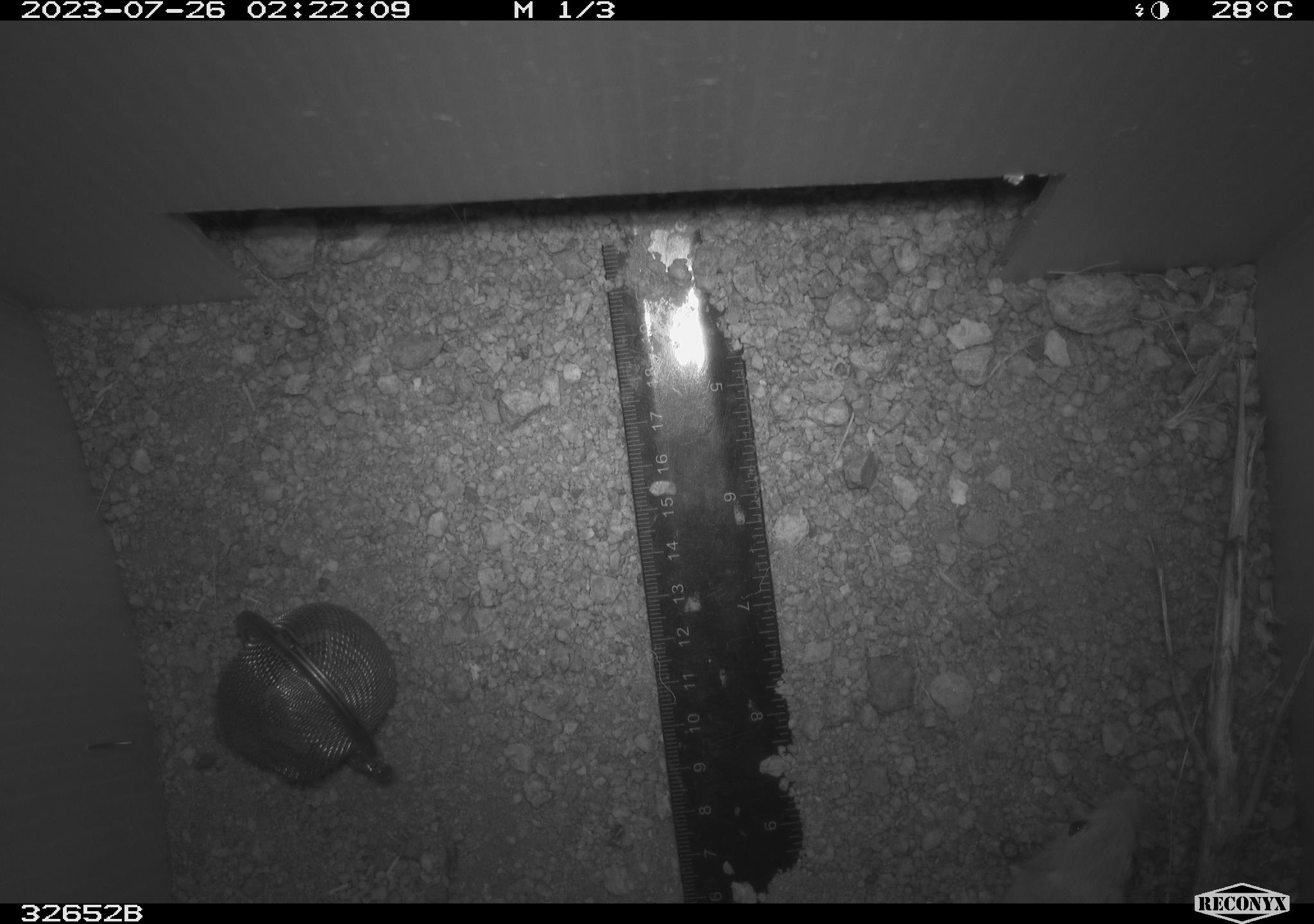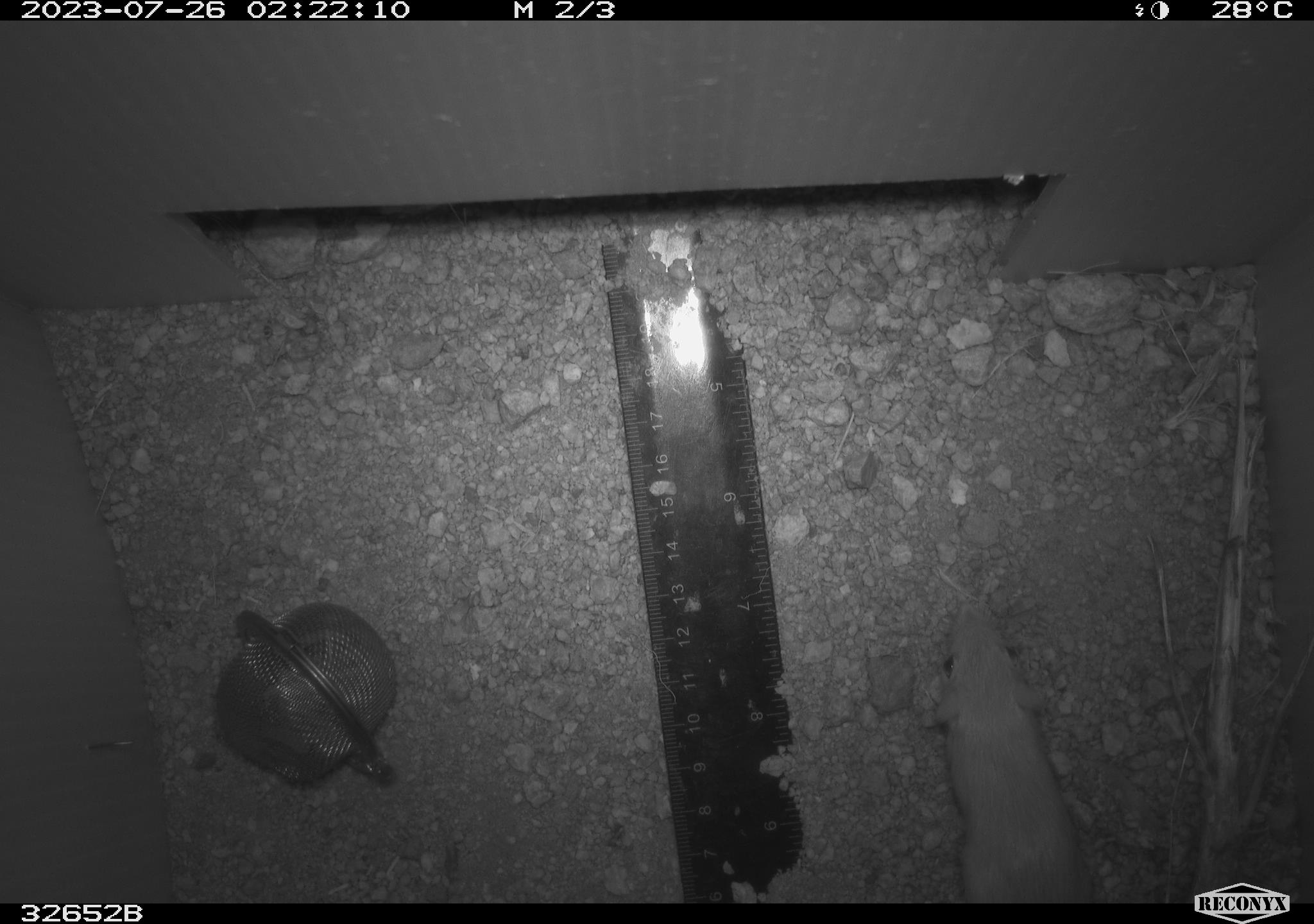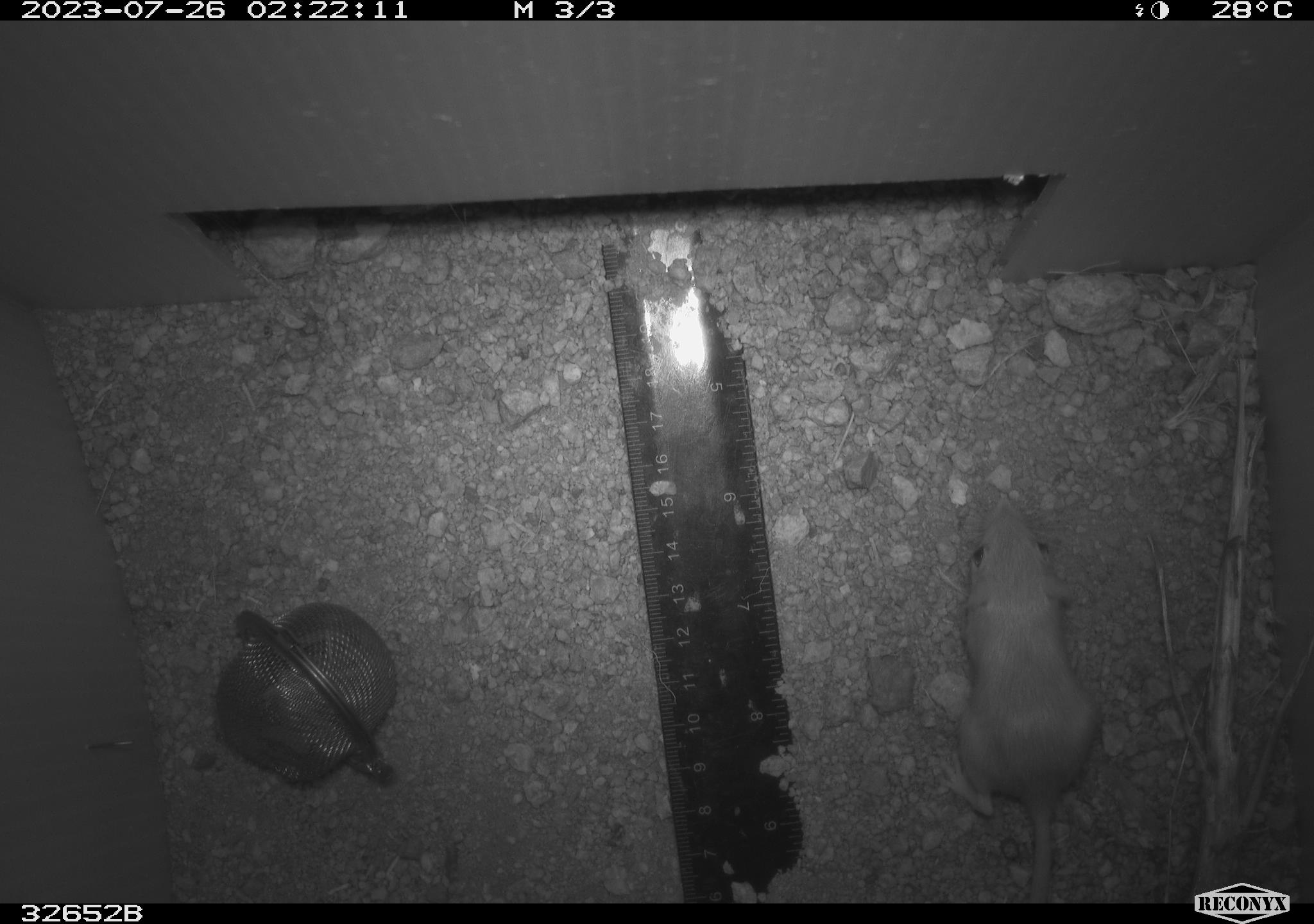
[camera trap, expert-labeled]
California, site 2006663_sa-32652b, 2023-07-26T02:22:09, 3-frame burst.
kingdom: Animalia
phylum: Chordata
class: Mammalia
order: Rodentia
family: Heteromyidae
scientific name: Heteromyidae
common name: kangaroo rats and pocket mice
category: heteromyidae family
Heteromyidae family (kangaroo rats and pocket mice) (Heteromyidae).